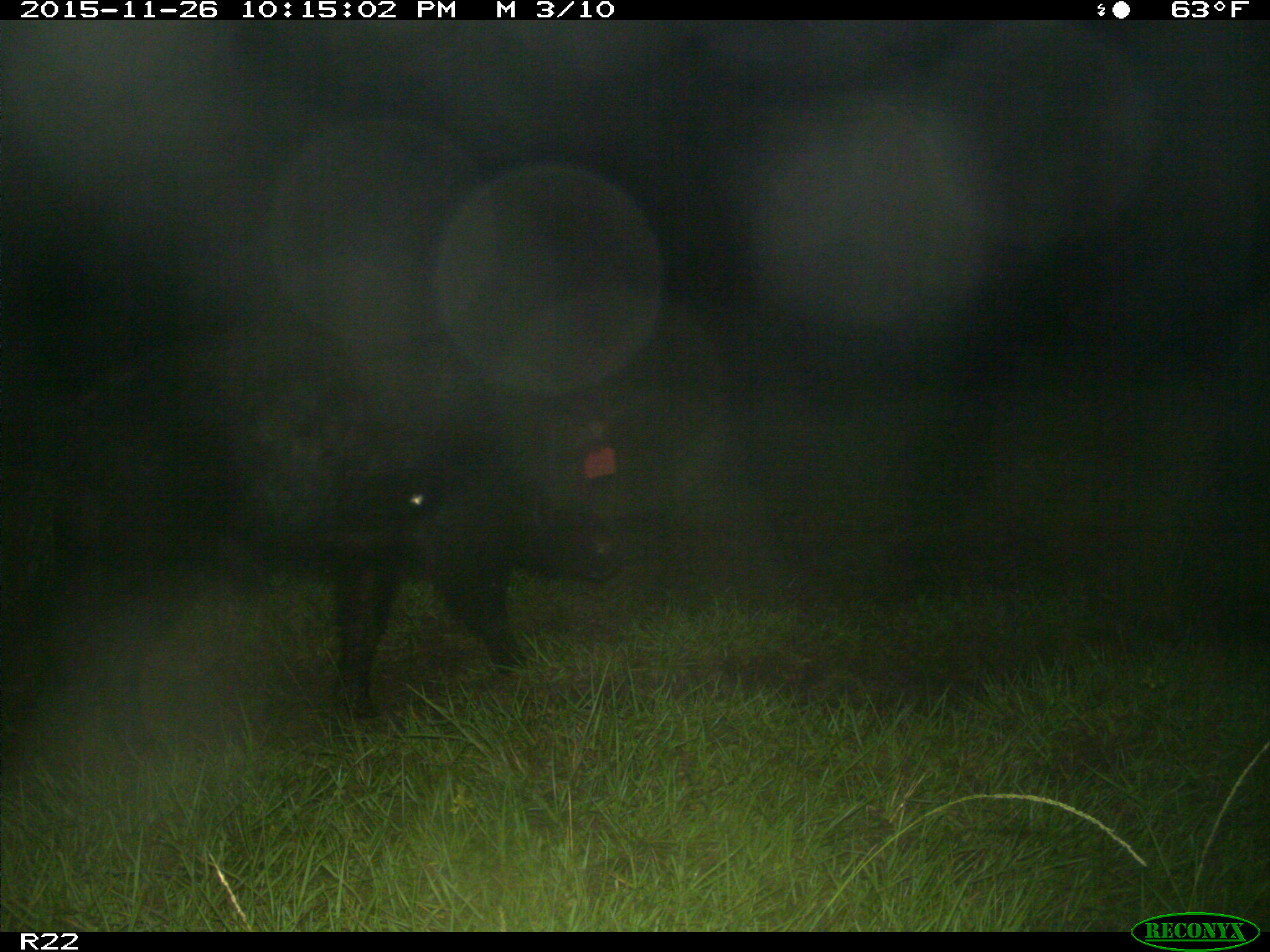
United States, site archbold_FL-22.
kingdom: Animalia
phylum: Chordata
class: Mammalia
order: Artiodactyla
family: Suidae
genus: Sus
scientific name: Sus scrofa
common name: wild boar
Sus scrofa (wild boar).